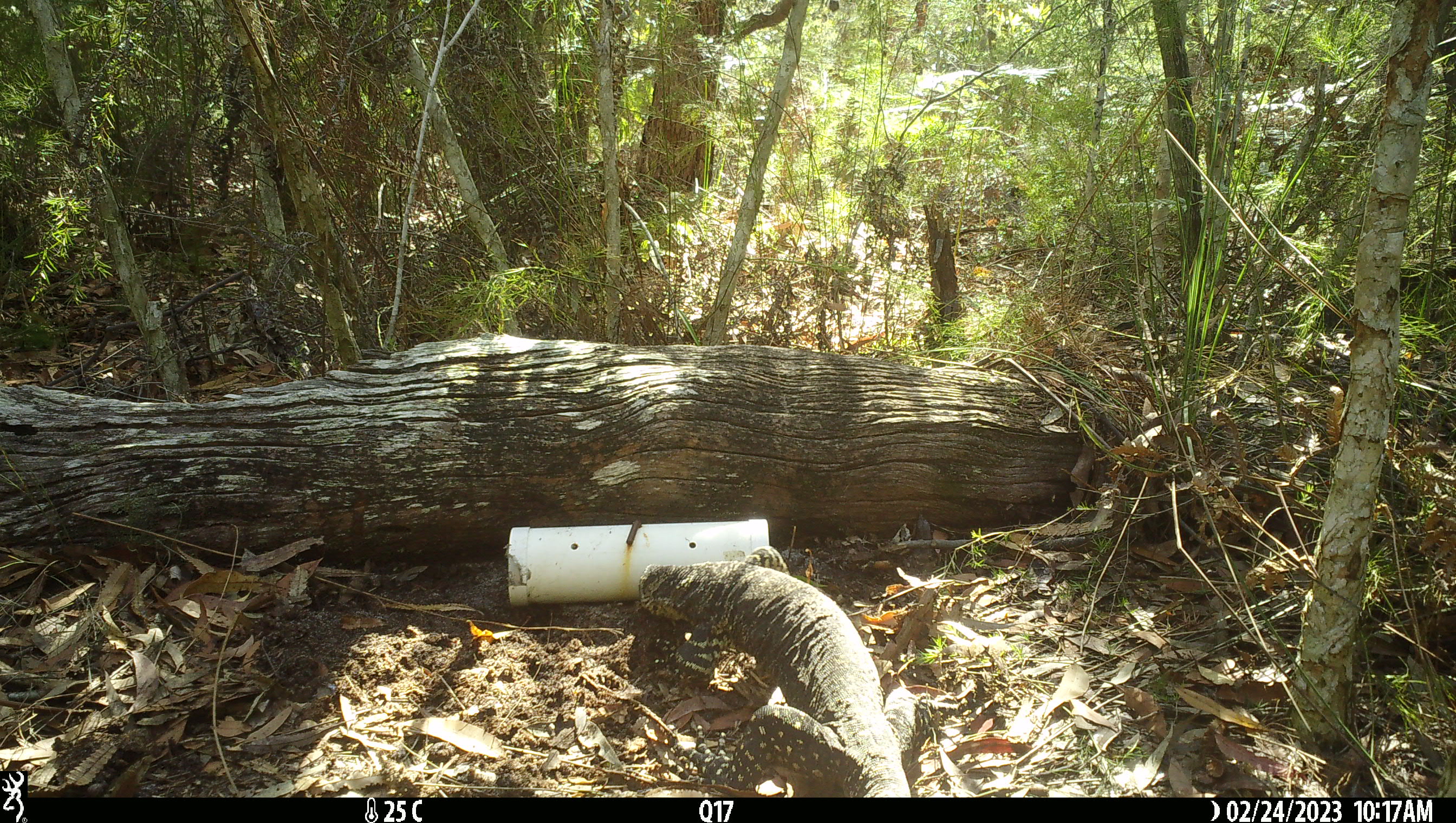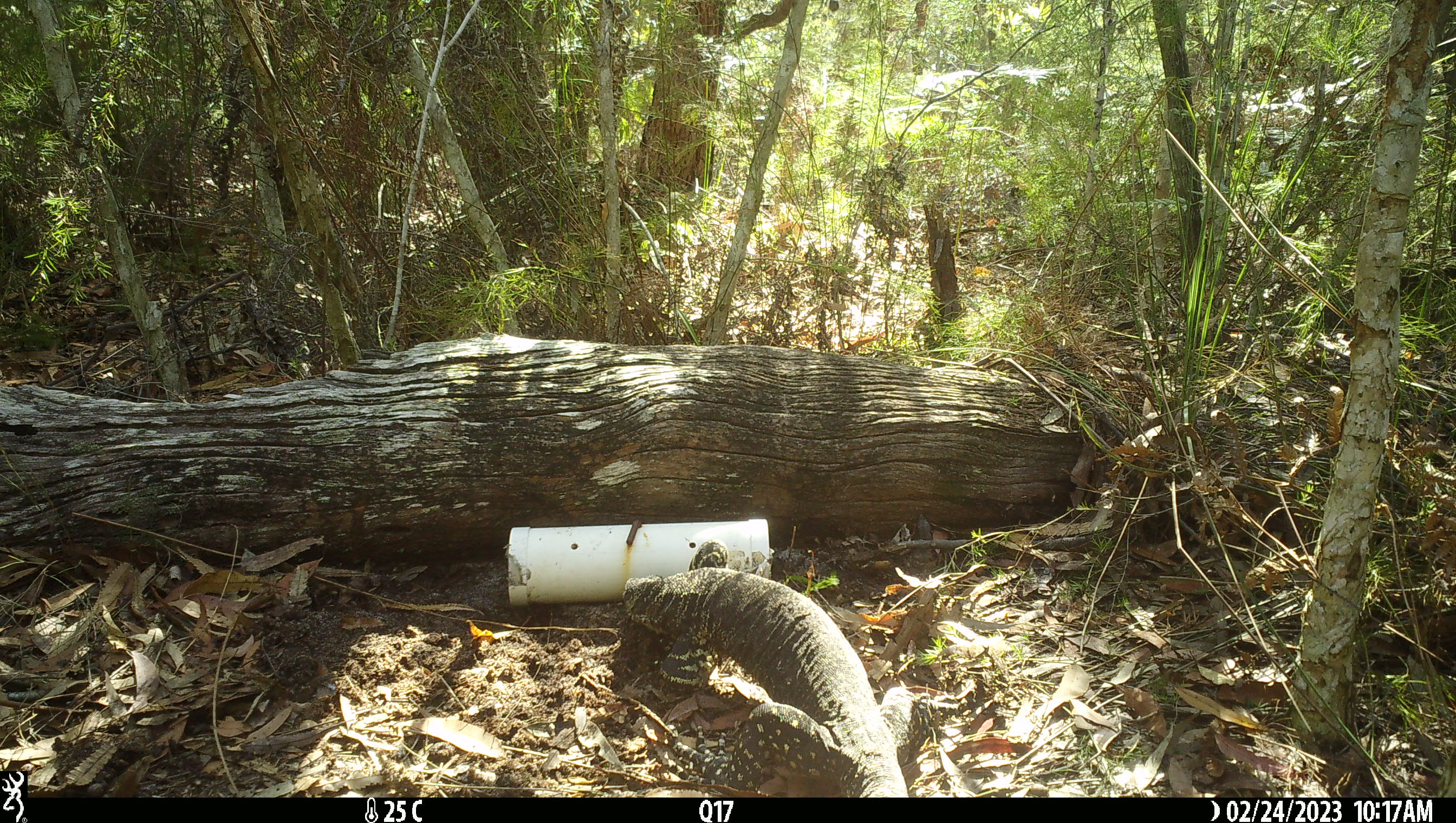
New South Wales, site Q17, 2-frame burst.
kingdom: Animalia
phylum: Chordata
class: Reptilia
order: Squamata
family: Varanidae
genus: Varanus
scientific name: Varanus varius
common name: lace monitor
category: goanna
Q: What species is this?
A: Goanna (lace monitor) (Varanus varius).